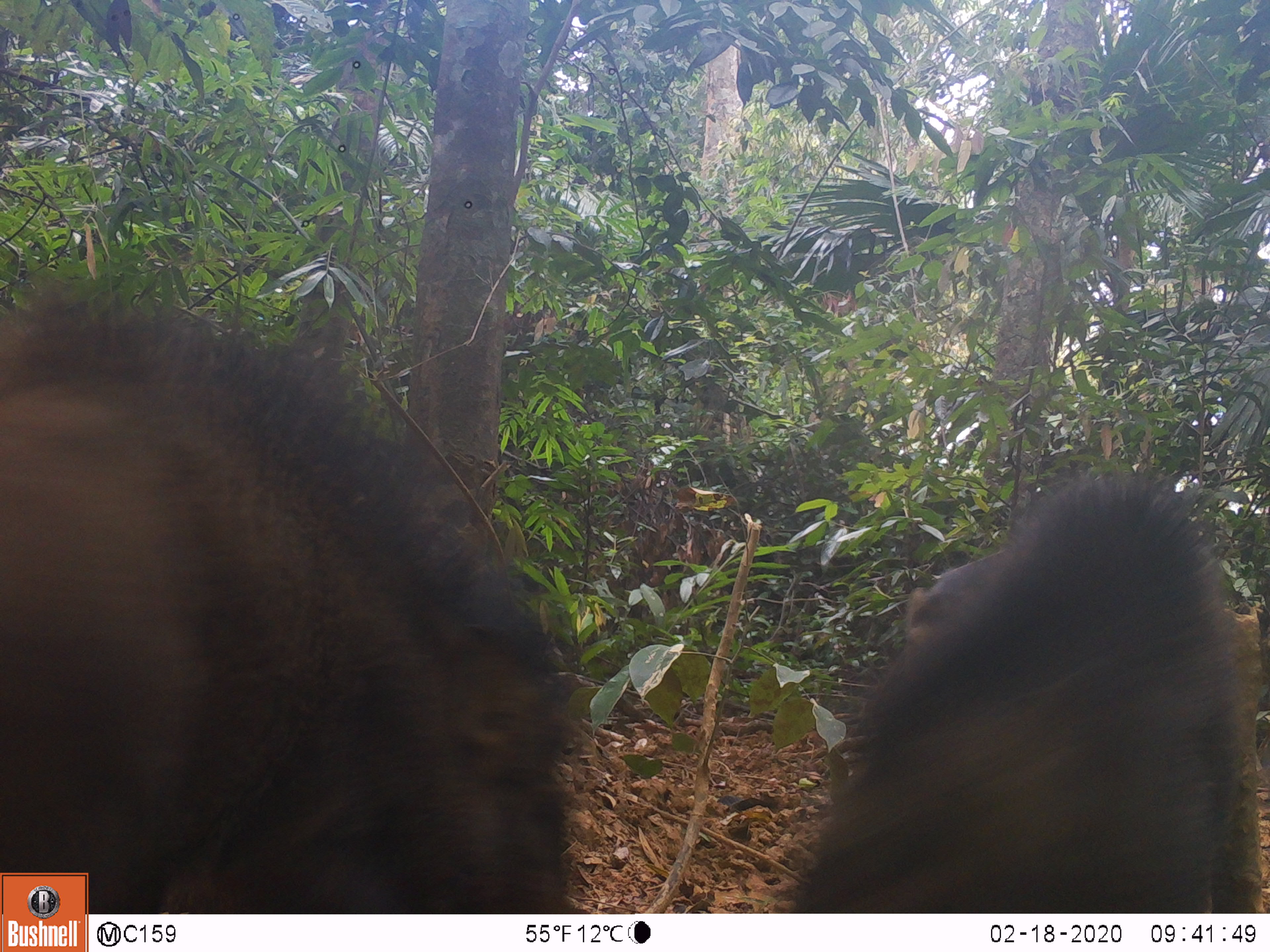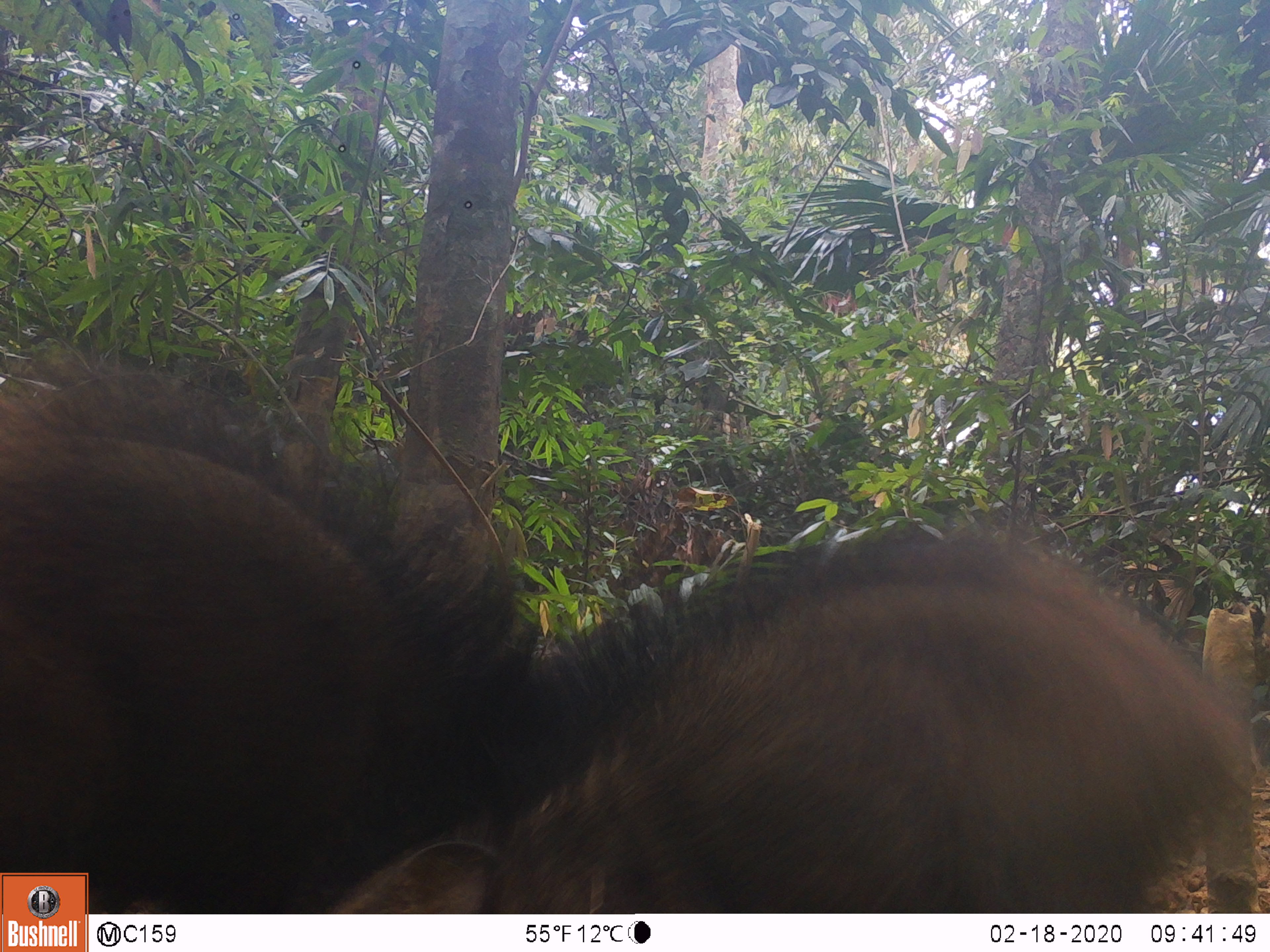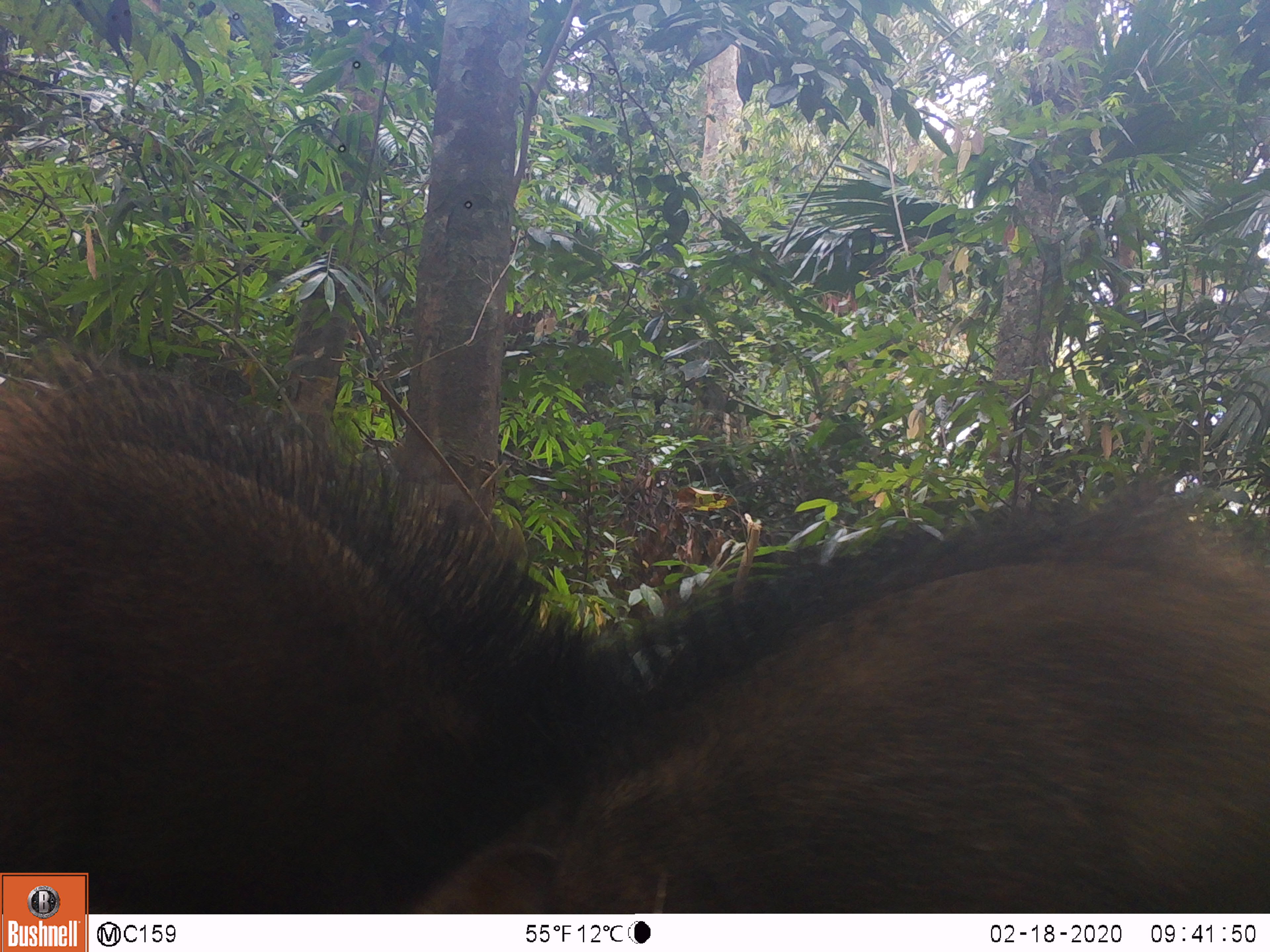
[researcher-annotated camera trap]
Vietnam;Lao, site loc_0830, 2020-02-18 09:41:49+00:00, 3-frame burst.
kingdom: Animalia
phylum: Chordata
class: Mammalia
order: Artiodactyla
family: Suidae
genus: Sus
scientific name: Sus scrofa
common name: eurasian wild pig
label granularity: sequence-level